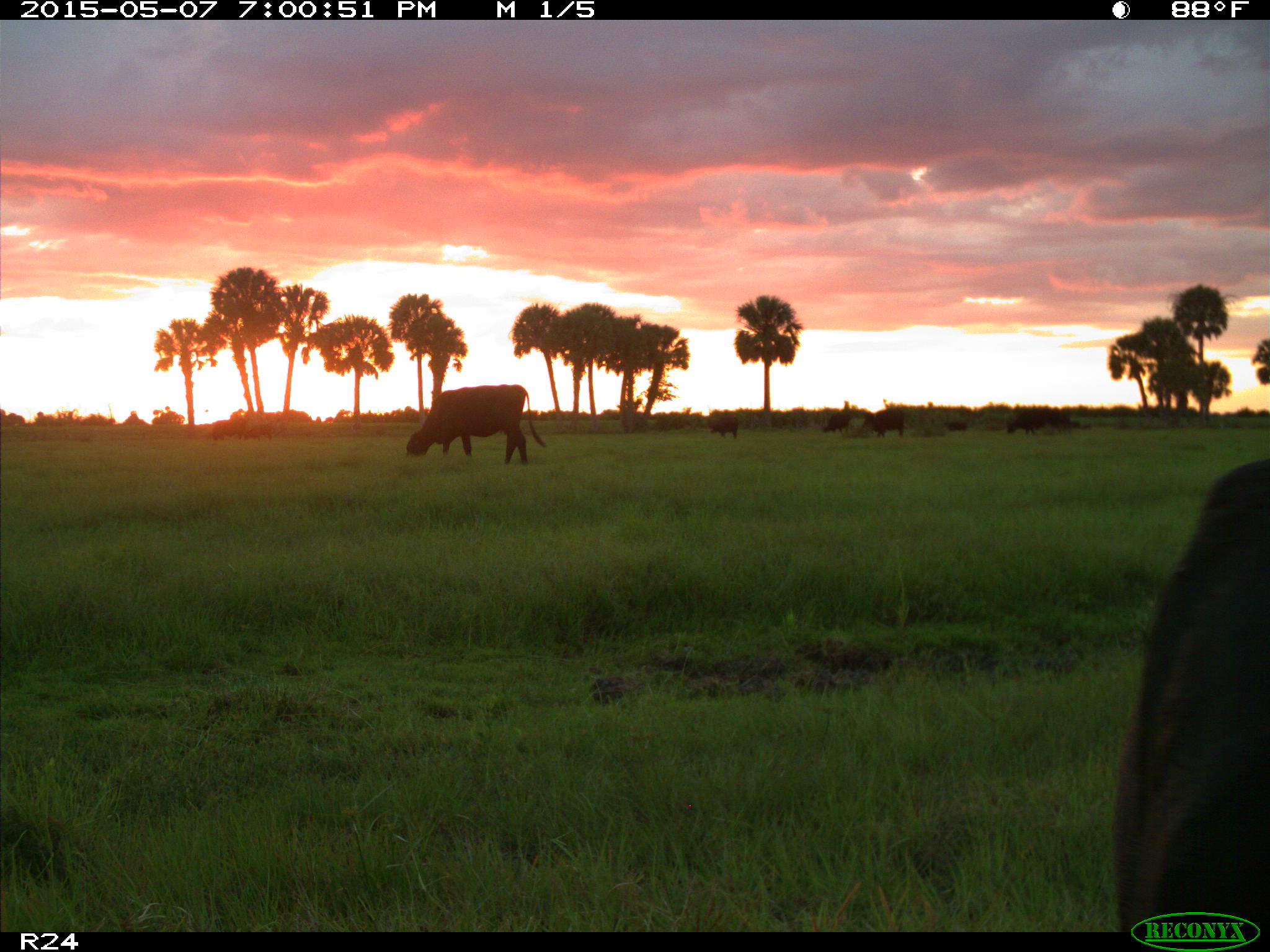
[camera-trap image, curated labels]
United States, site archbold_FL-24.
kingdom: Animalia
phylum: Chordata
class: Mammalia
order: Artiodactyla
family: Bovidae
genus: Bos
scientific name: Bos taurus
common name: domestic cow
Bos taurus (domestic cow).